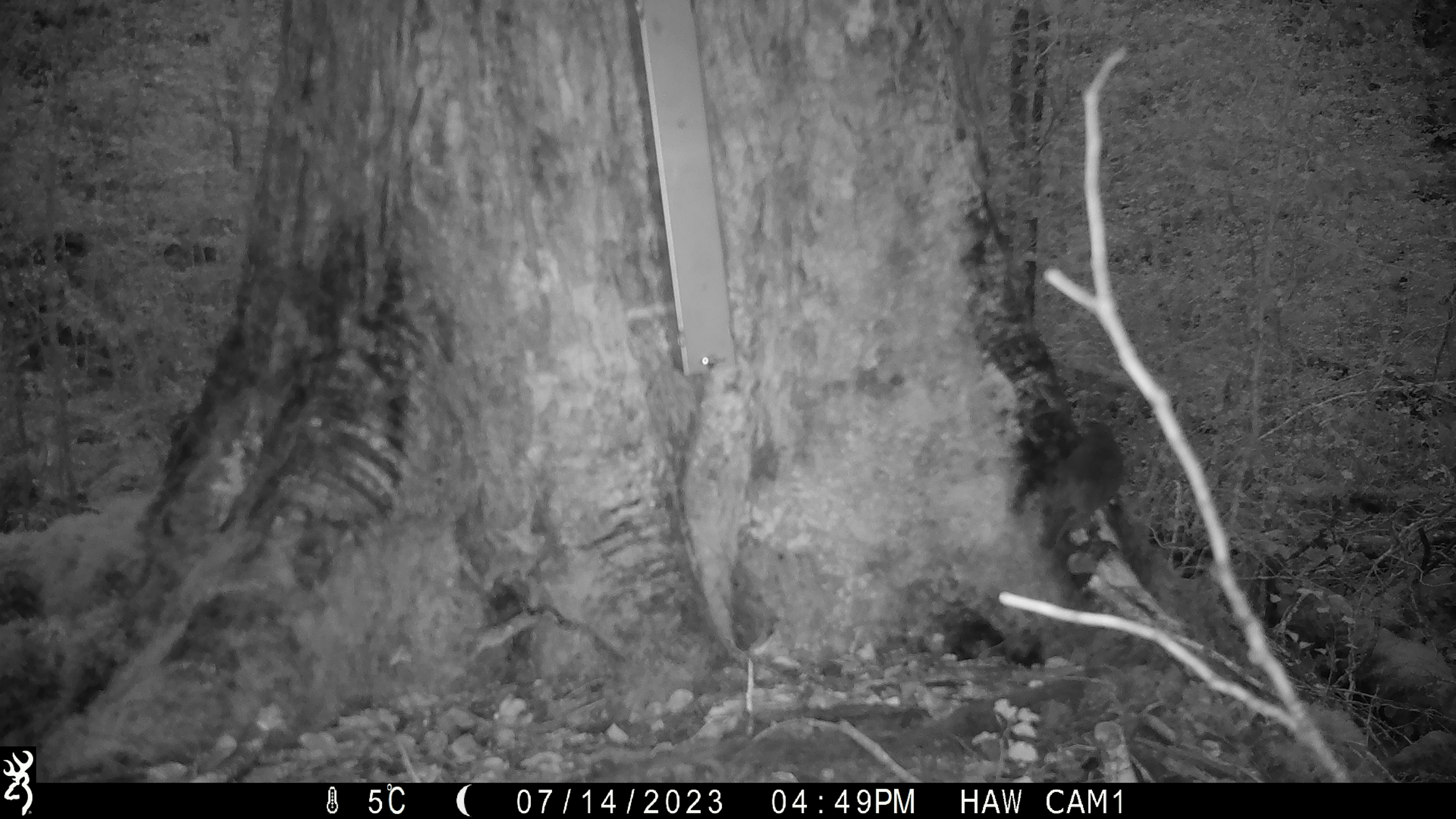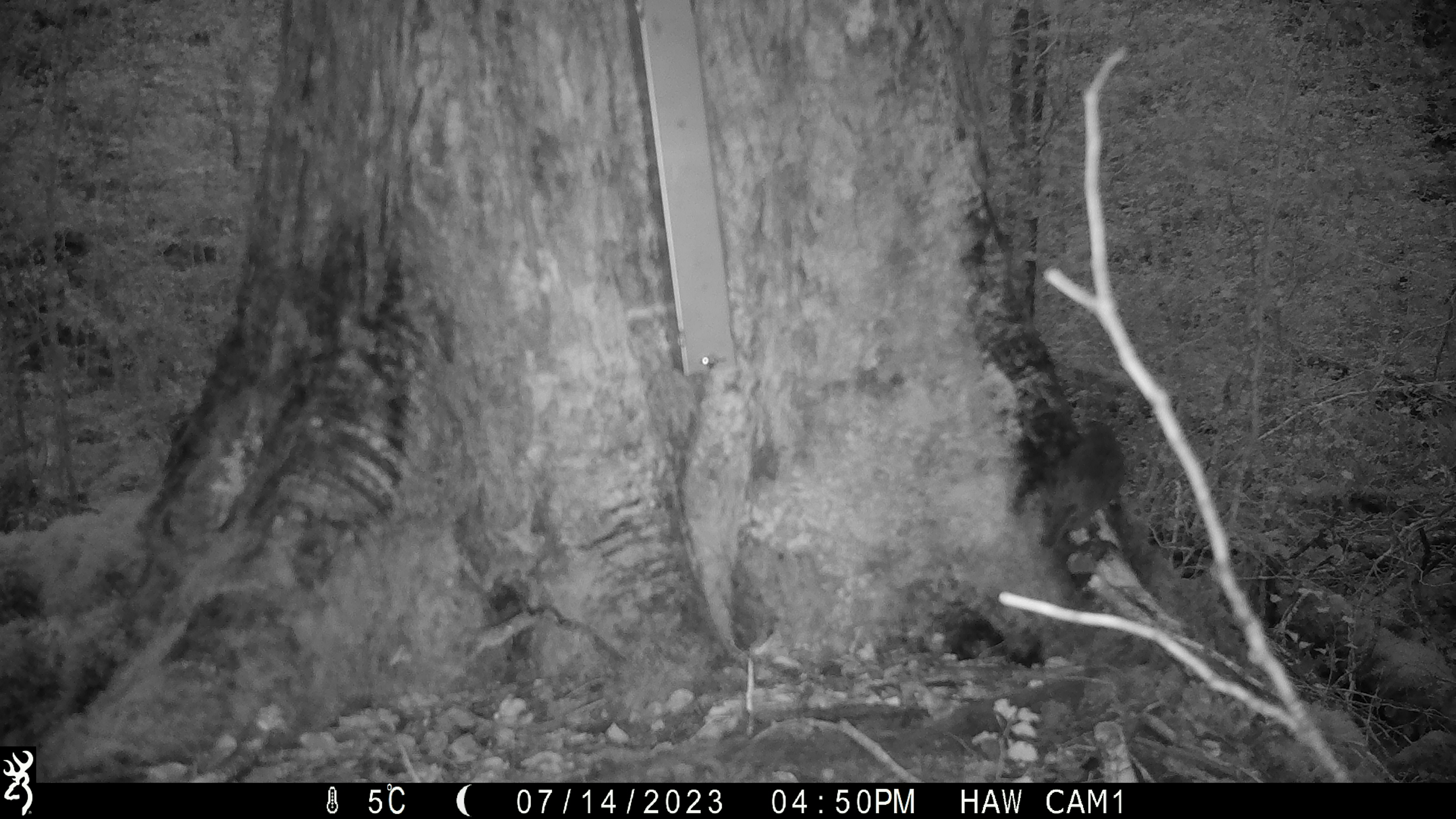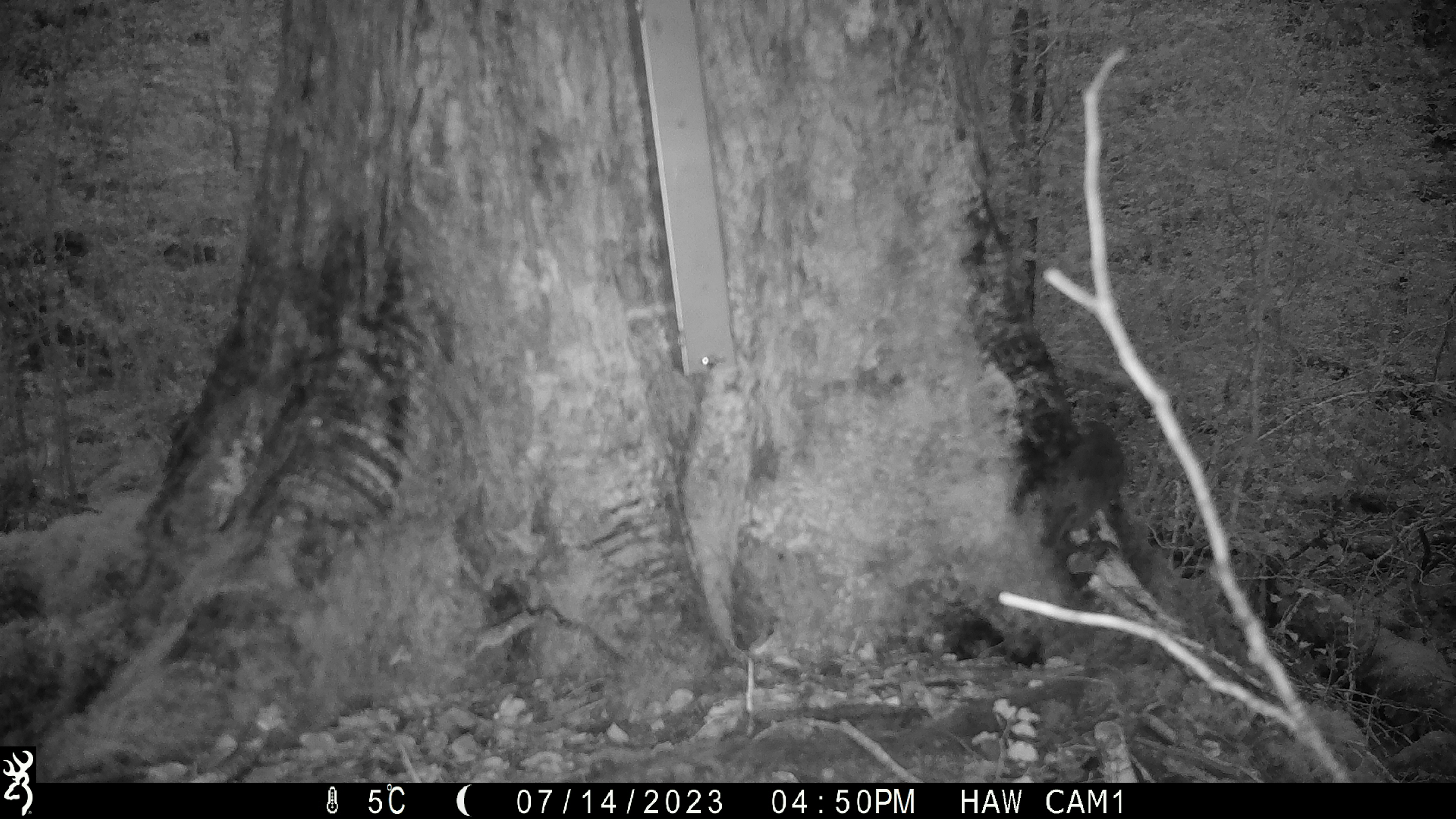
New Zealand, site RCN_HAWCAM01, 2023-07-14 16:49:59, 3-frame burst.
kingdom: Animalia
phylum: Chordata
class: Aves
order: Passeriformes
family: Petroicidae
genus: Petroica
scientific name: Petroica australis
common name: new zealand robin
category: robin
Robin (new zealand robin) (Petroica australis).